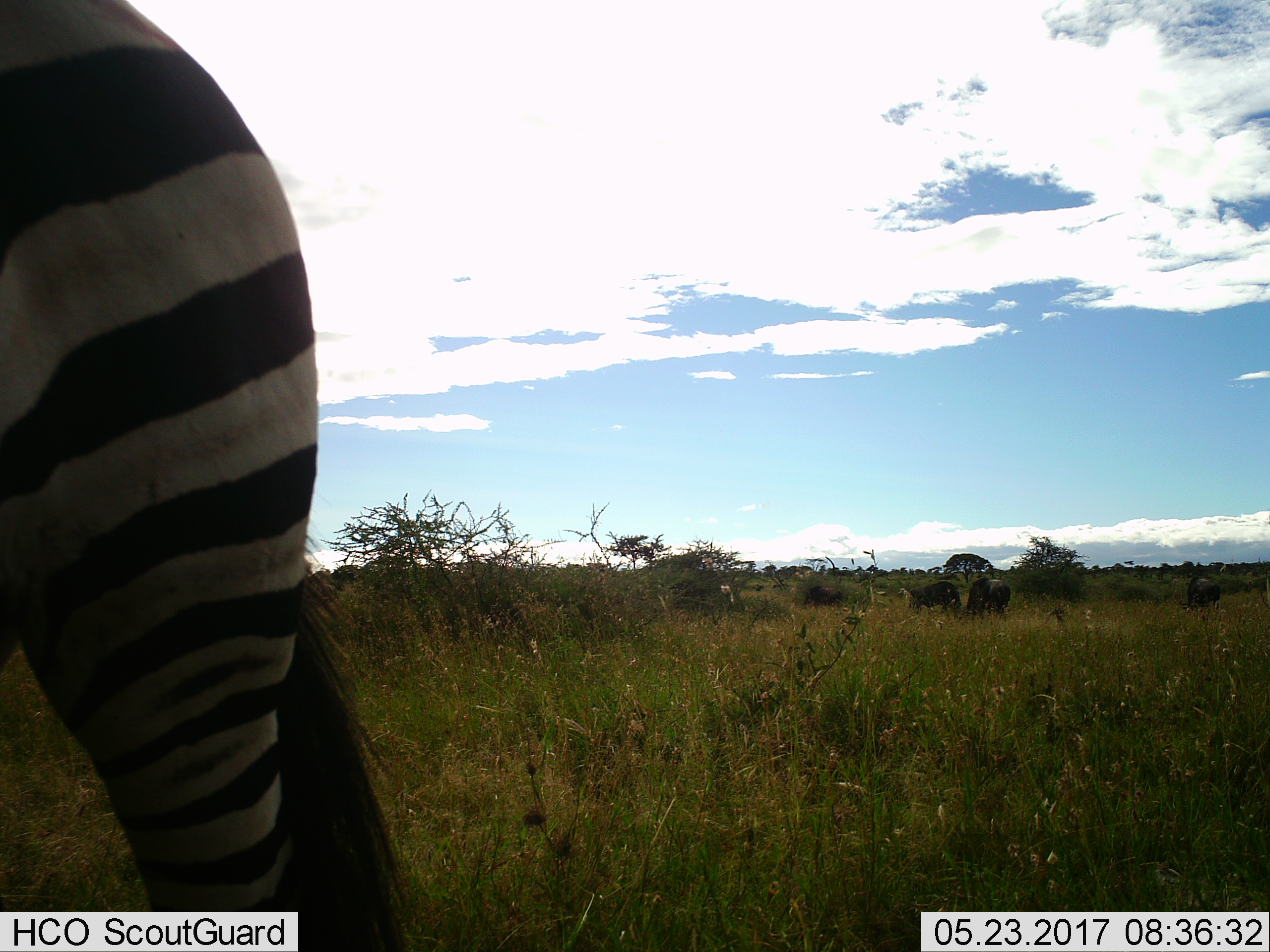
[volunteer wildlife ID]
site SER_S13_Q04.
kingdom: Animalia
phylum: Chordata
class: Mammalia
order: Artiodactyla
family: Bovidae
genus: Connochaetes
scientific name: Connochaetes taurinus taurinus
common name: blue wildebeest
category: wildebeestblue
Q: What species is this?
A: Wildebeestblue (blue wildebeest) (Connochaetes taurinus taurinus).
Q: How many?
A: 3.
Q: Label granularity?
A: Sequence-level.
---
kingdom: Animalia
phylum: Chordata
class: Mammalia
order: Perissodactyla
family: Equidae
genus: Equus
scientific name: Equus quagga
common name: plains zebra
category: zebraplains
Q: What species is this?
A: Zebraplains (plains zebra) (Equus quagga).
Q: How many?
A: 1.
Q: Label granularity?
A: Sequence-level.